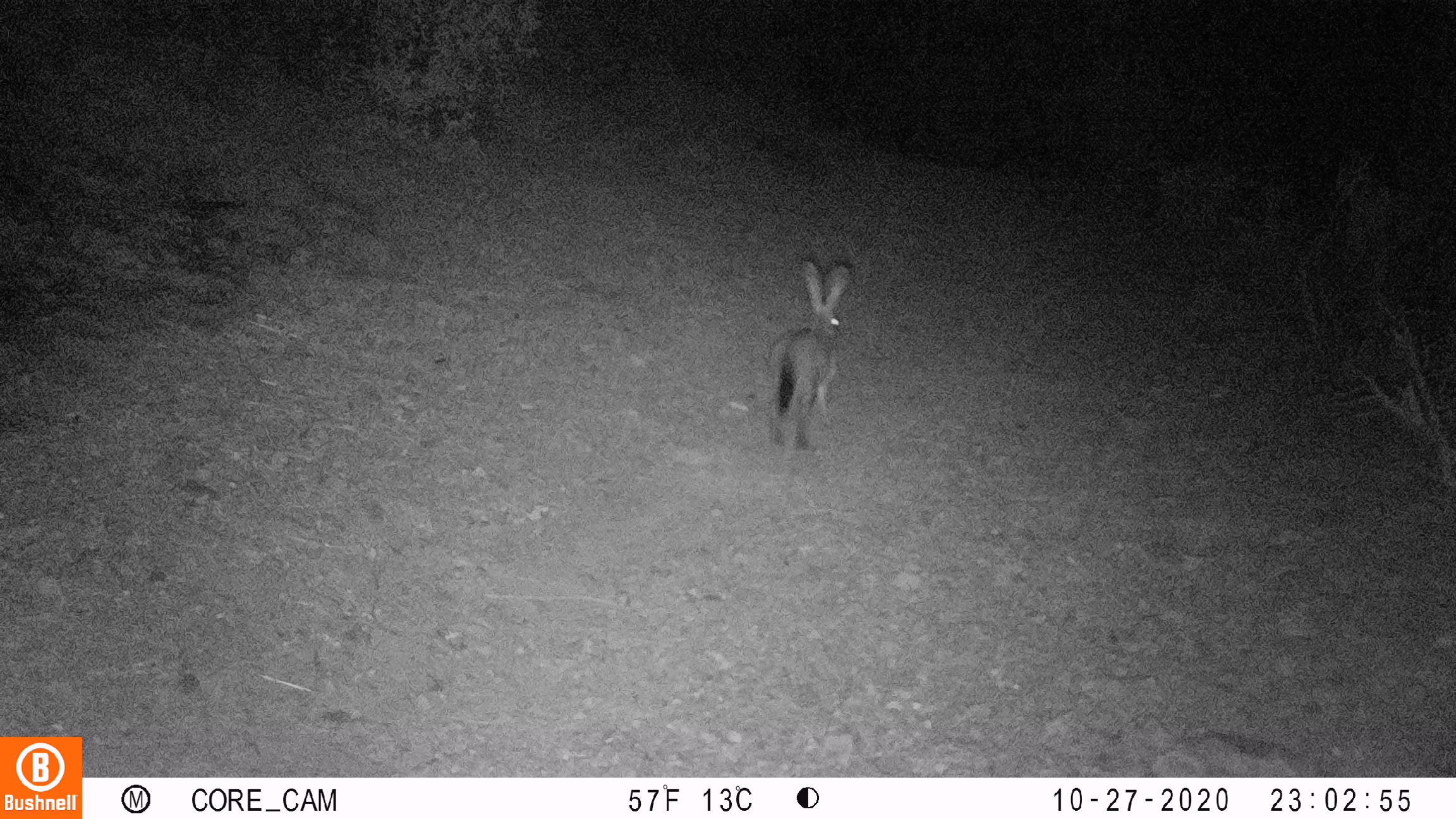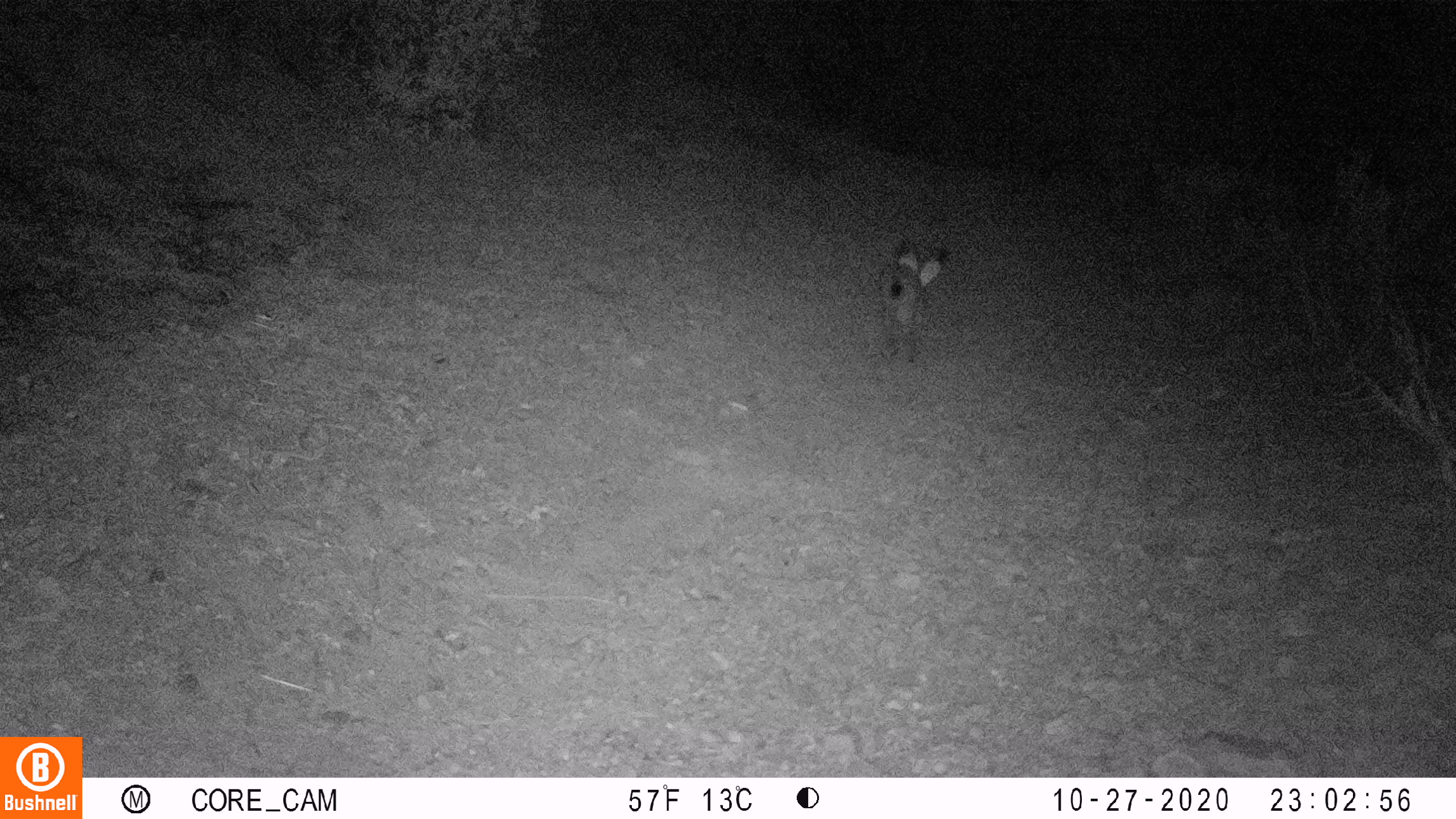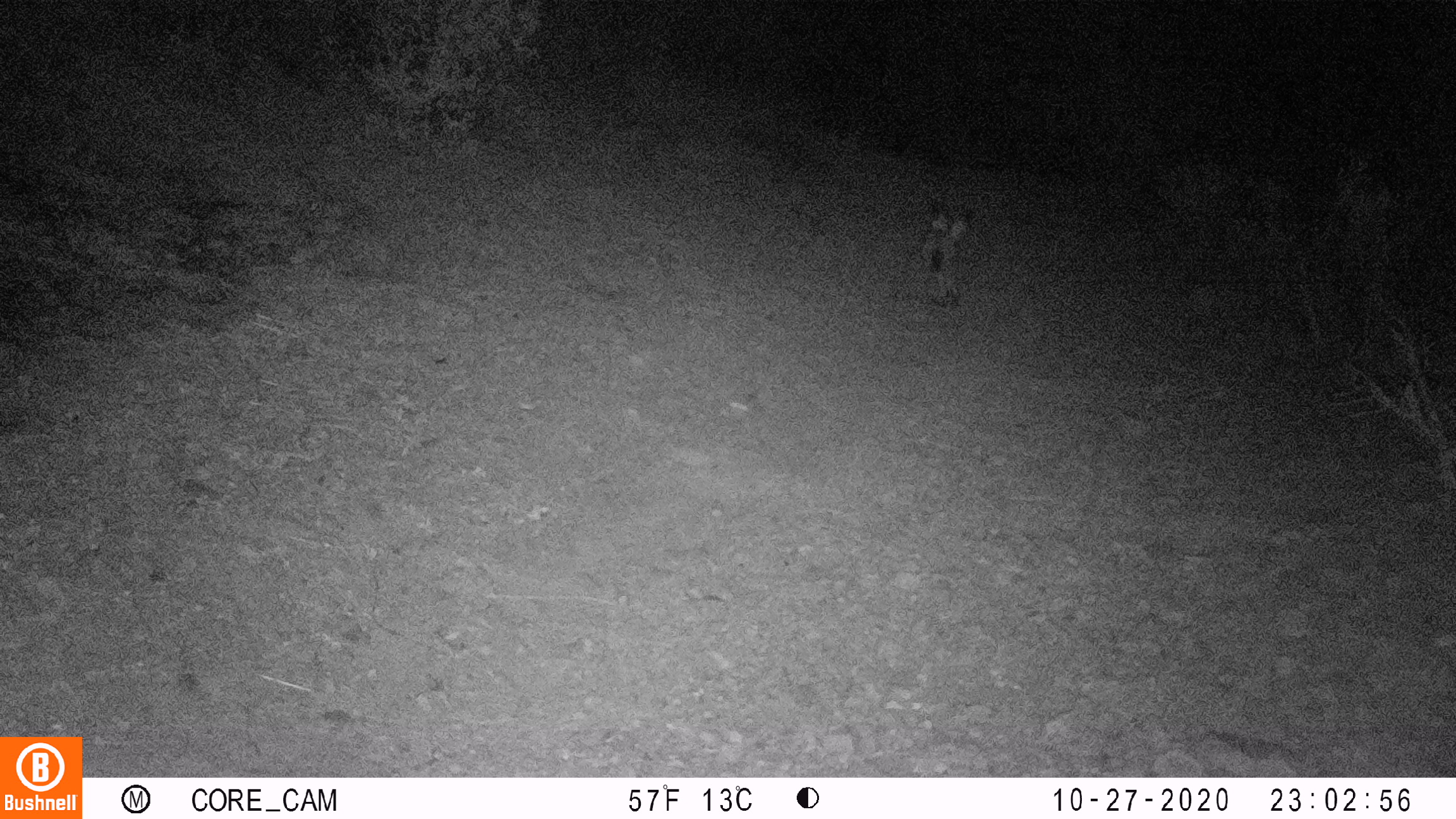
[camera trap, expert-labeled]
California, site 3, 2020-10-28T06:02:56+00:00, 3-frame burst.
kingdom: Animalia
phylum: Chordata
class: Mammalia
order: Lagomorpha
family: Leporidae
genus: Lepus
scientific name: Lepus californicus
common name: black-tailed jackrabbit